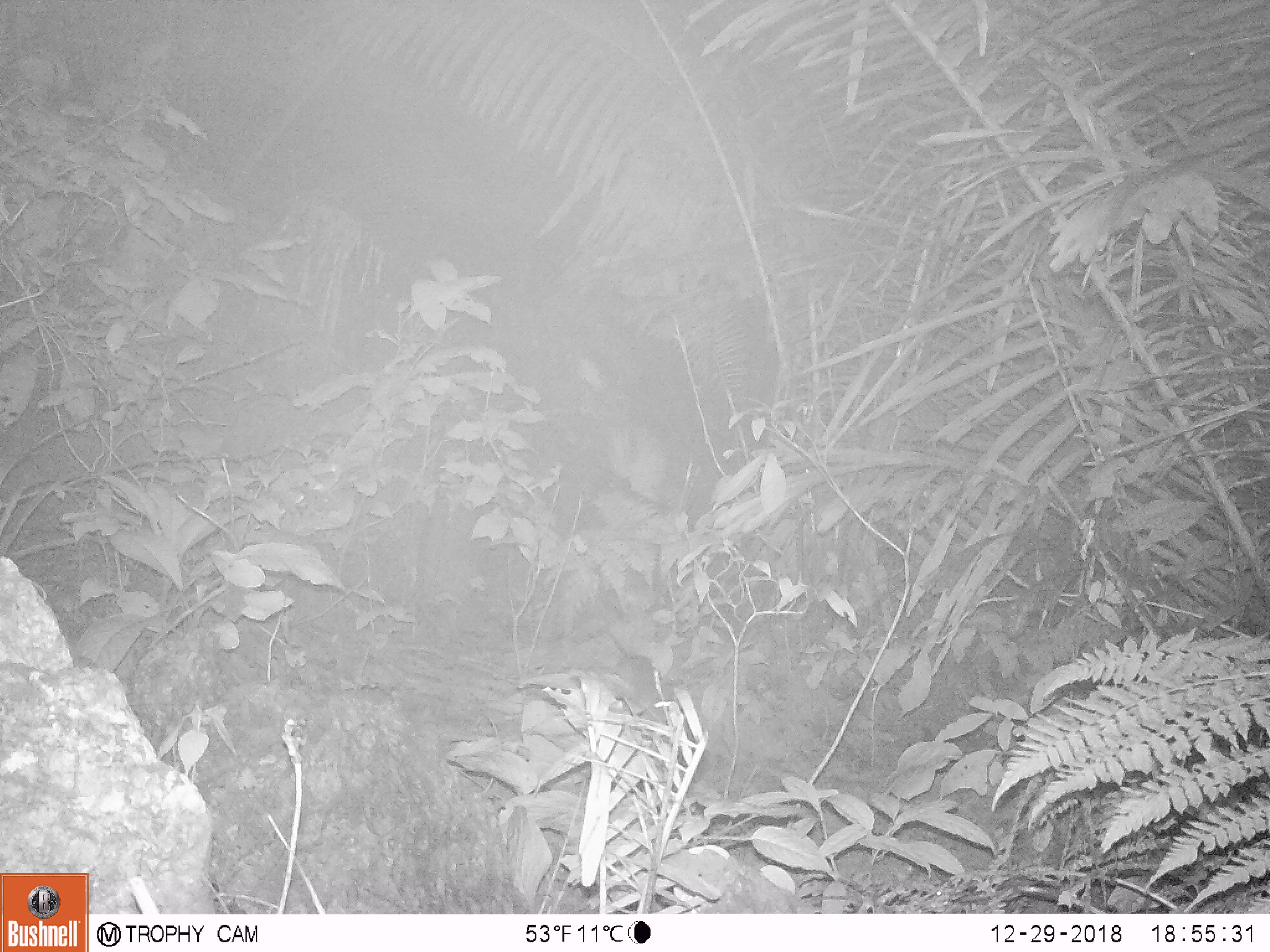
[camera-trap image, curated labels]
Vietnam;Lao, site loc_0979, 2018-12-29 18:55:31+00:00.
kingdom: Animalia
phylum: Chordata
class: Mammalia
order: Rodentia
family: Muridae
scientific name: Muridae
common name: old-world mice and rats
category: unidentified murid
Unidentified murid (old-world mice and rats) (Muridae). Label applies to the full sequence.